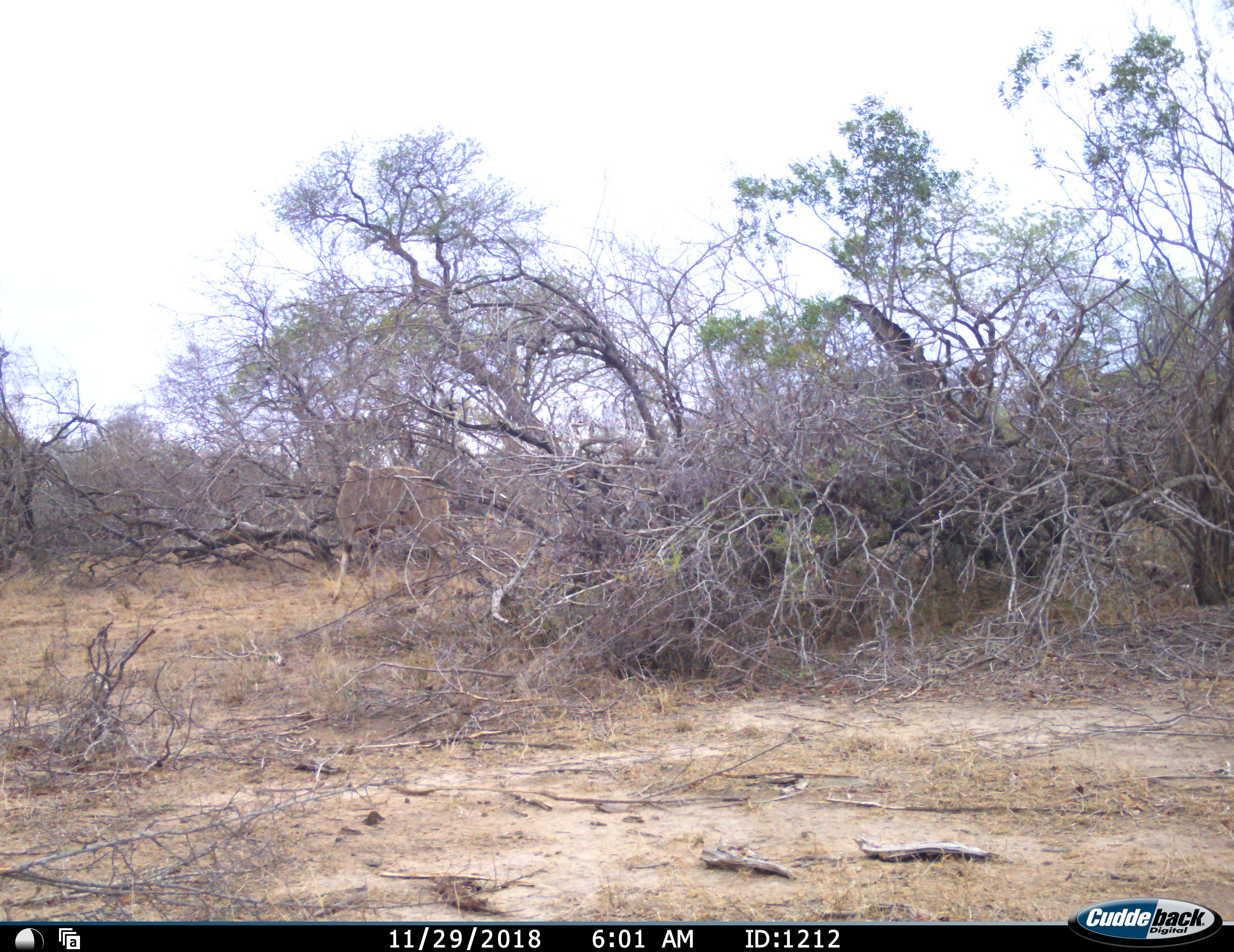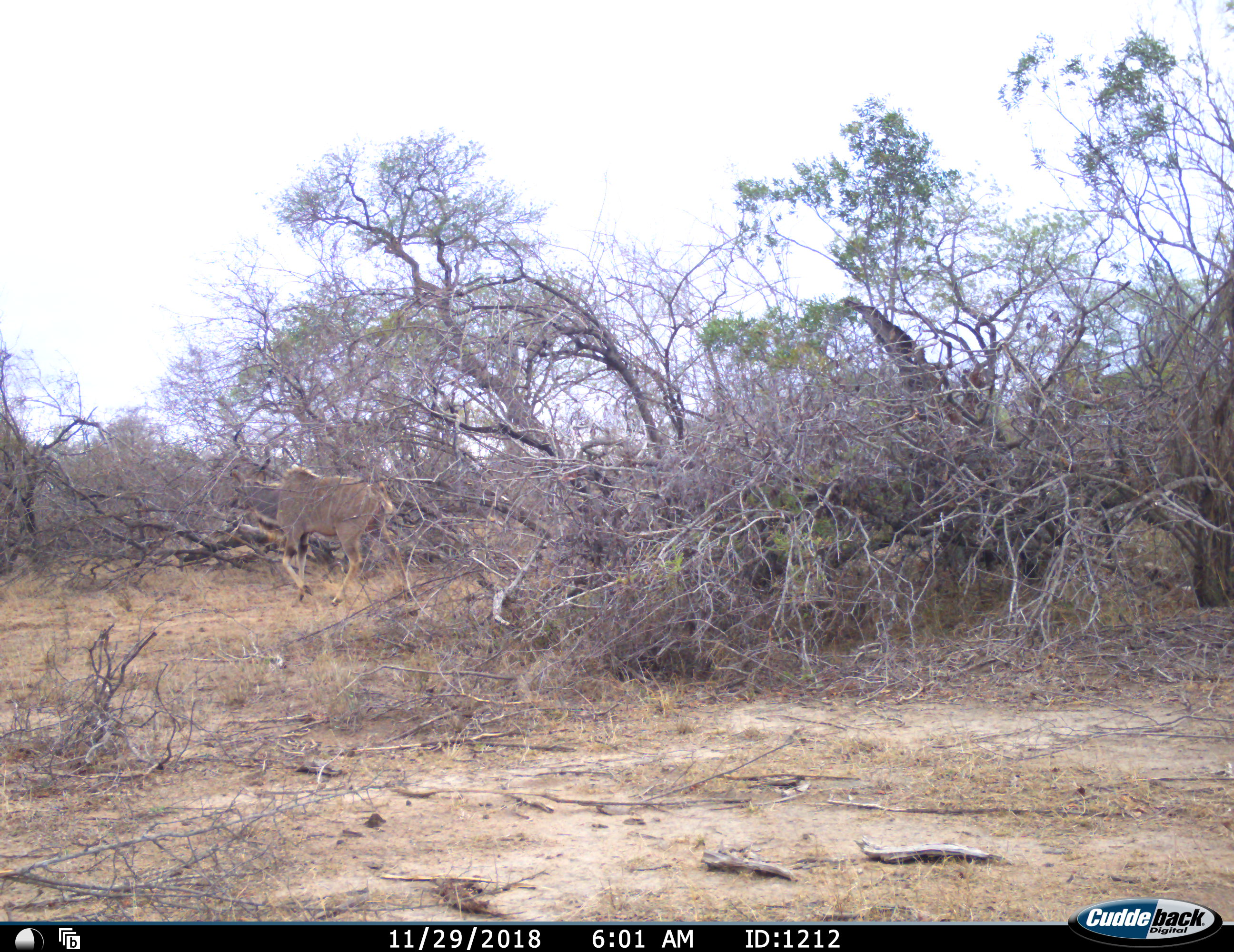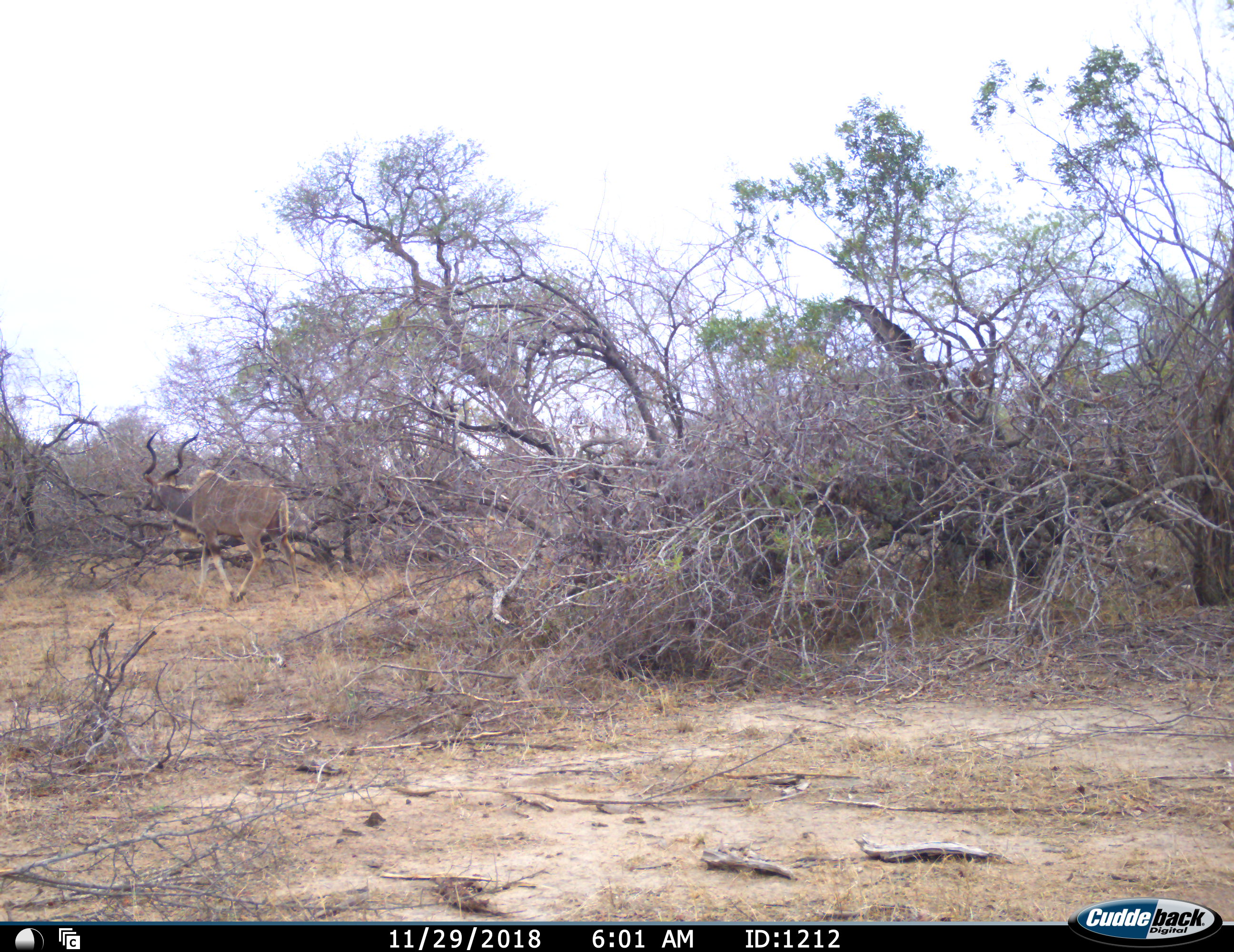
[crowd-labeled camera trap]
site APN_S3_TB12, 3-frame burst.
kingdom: Animalia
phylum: Chordata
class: Mammalia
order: Artiodactyla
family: Bovidae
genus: Tragelaphus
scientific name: Tragelaphus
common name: kudu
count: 1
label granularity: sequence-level